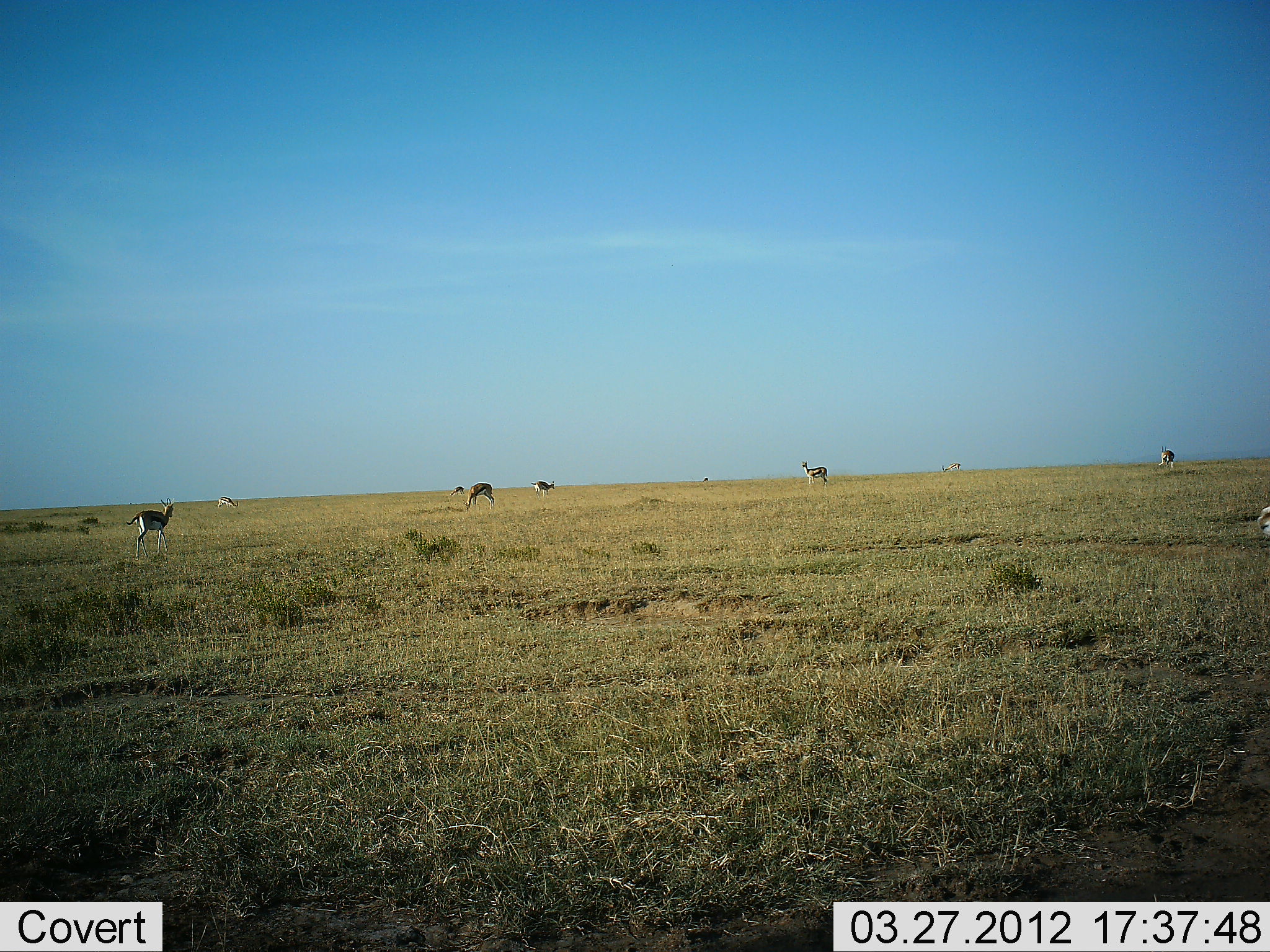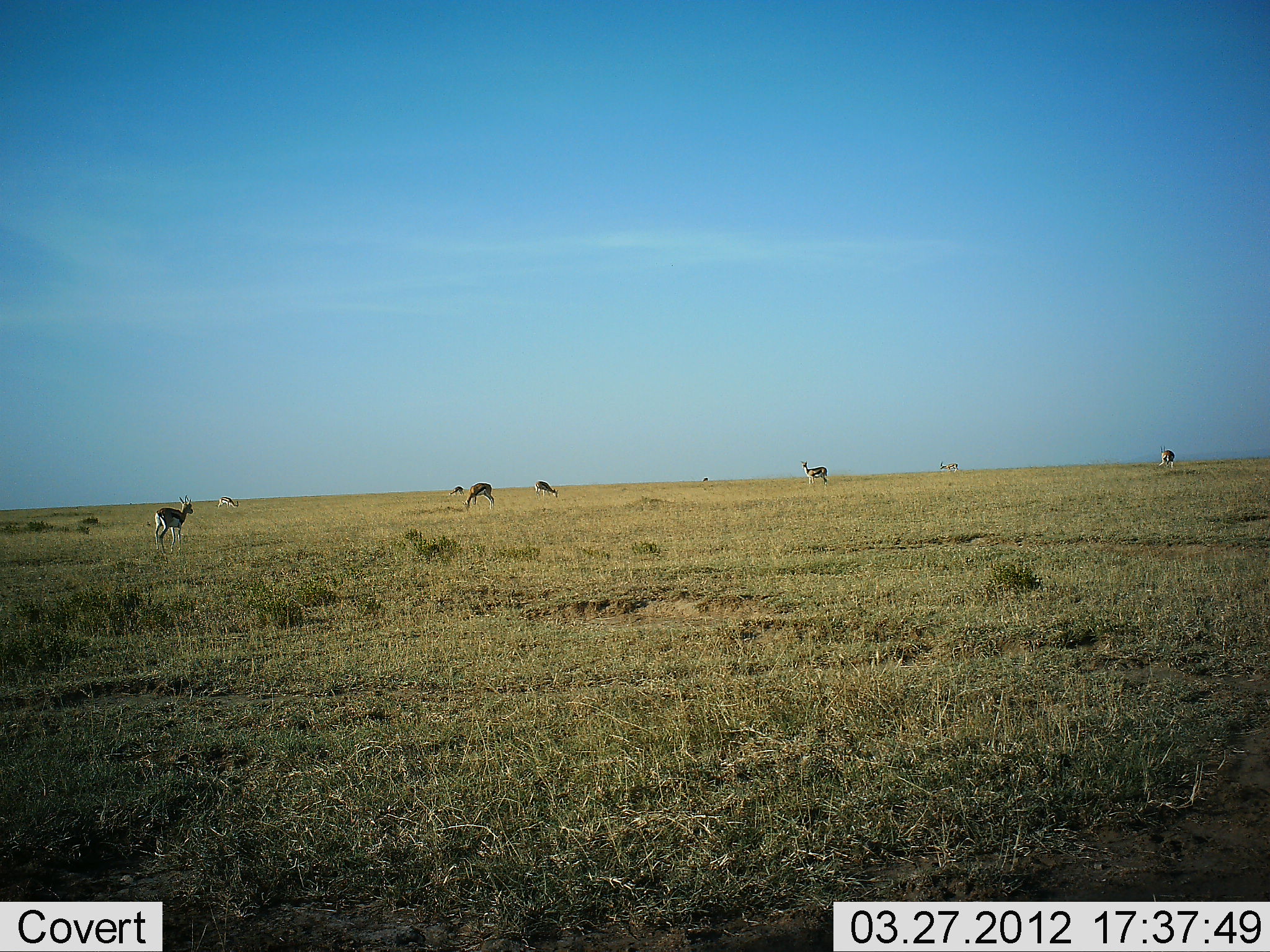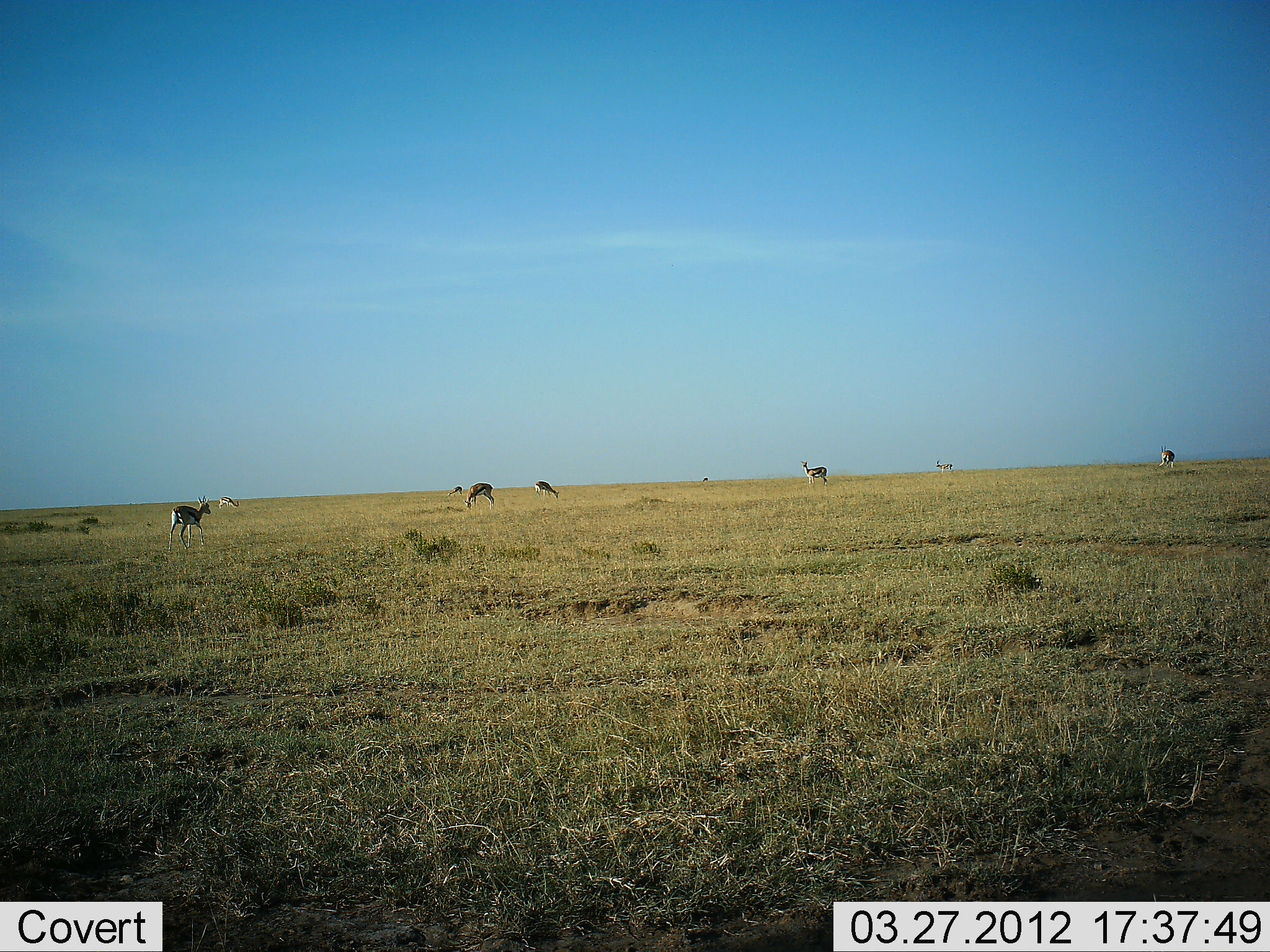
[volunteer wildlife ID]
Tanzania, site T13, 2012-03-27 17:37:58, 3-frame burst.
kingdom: Animalia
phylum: Chordata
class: Mammalia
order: Artiodactyla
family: Bovidae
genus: Eudorcas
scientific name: Eudorcas thomsonii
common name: thomson's gazelle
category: gazellethomsons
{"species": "gazellethomsons (thomson's gazelle) (Eudorcas thomsonii)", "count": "9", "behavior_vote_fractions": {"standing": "87%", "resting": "0%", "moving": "67%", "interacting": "0%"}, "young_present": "0%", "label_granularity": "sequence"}